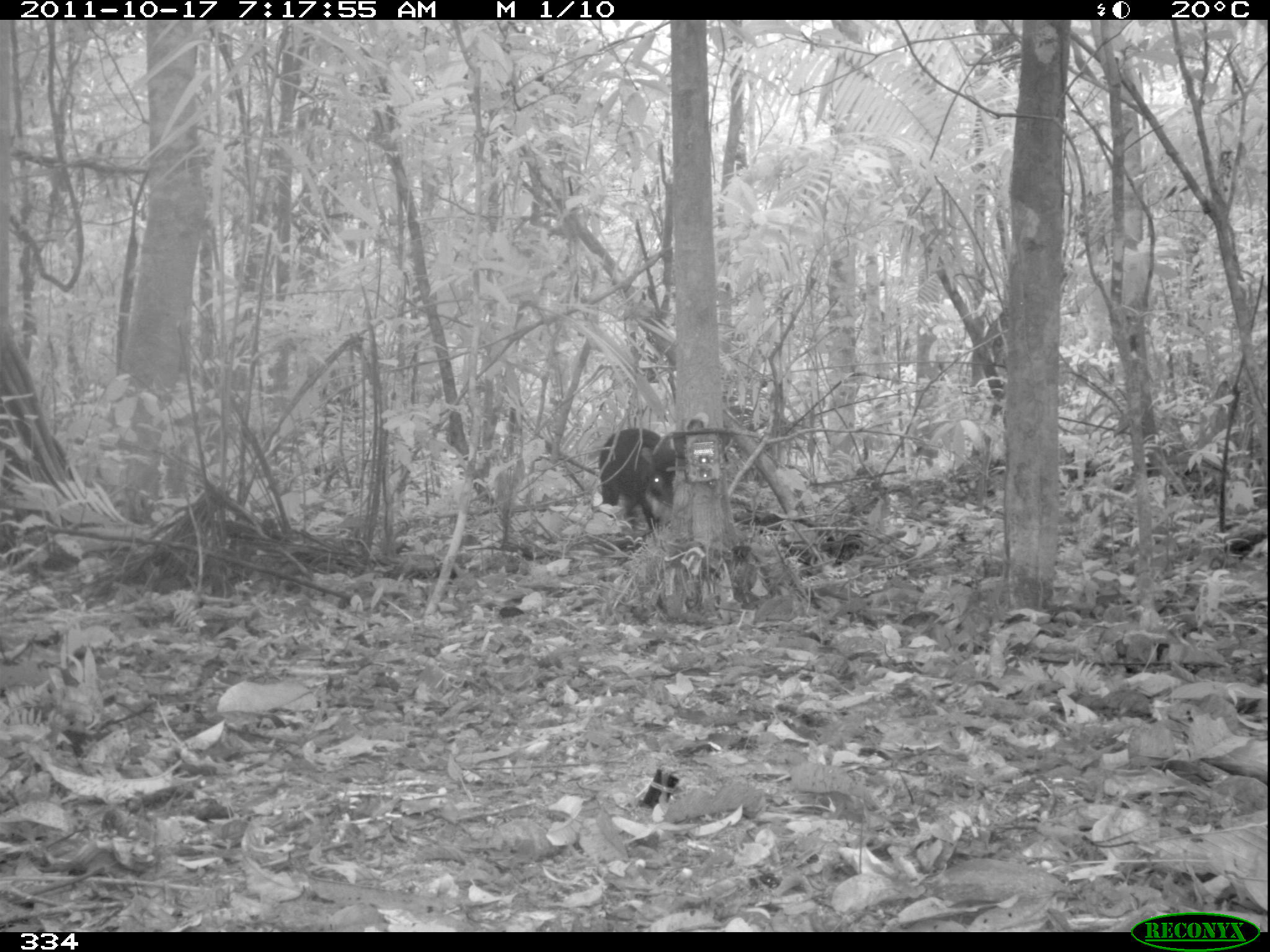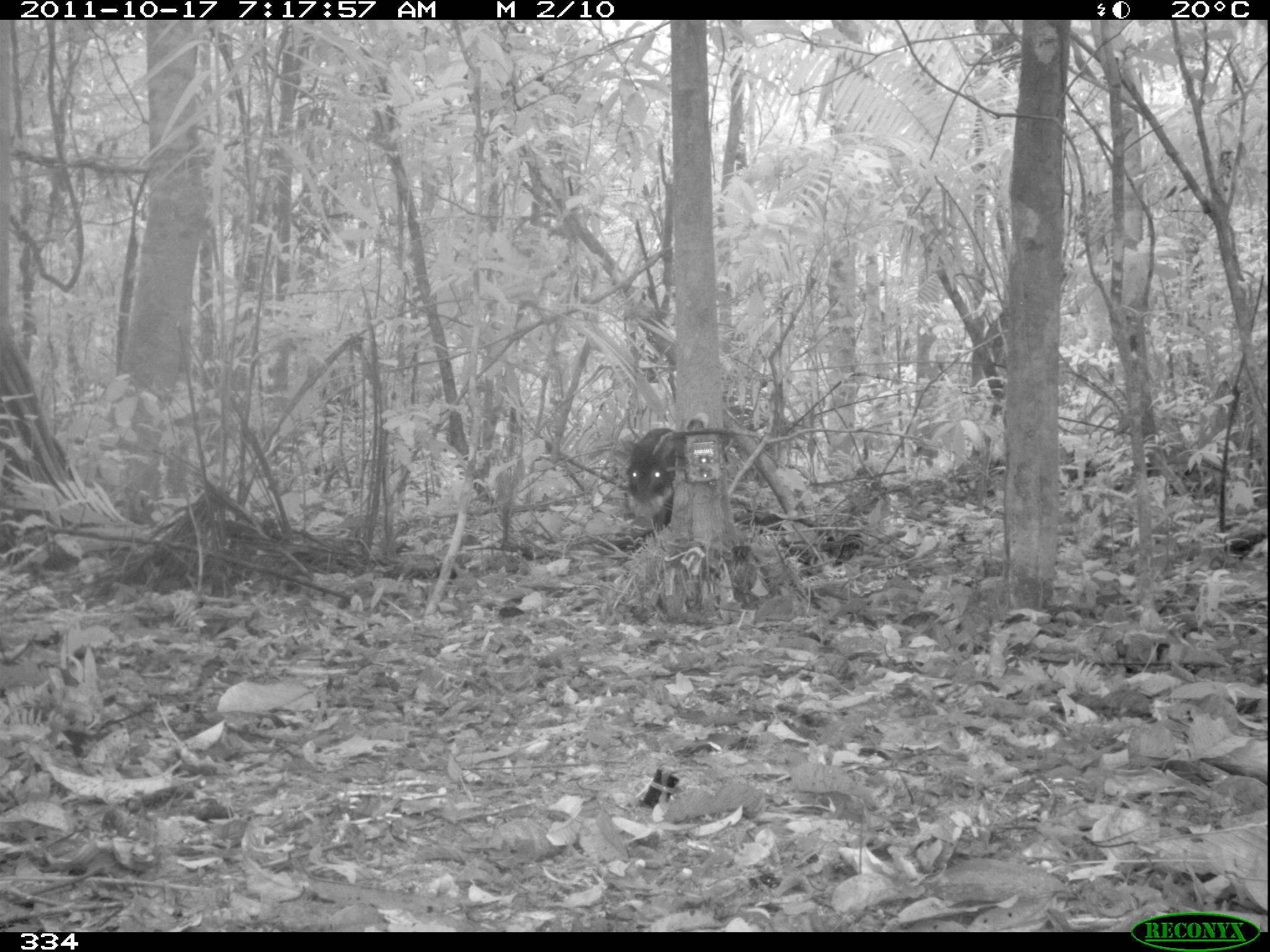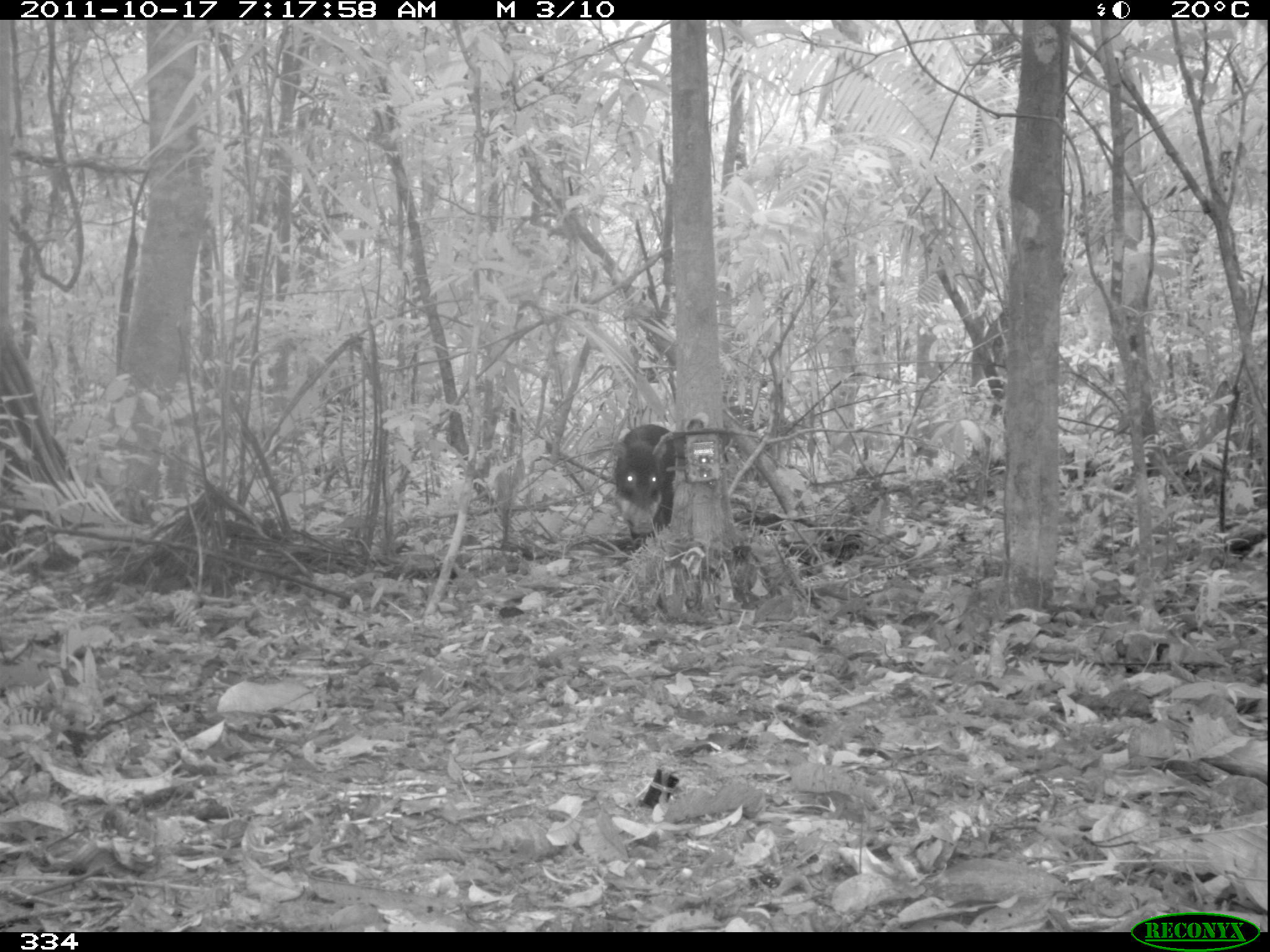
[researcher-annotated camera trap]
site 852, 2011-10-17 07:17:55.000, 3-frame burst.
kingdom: Animalia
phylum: Chordata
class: Mammalia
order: Artiodactyla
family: Tayassuidae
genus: Tayassu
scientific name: Tayassu pecari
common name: white-lipped peccary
Tayassu pecari (white-lipped peccary).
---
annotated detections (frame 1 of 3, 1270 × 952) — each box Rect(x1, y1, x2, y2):
tayassu pecari: Rect(597, 426, 680, 531)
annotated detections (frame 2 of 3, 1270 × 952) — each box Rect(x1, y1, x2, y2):
tayassu pecari: Rect(625, 427, 686, 539)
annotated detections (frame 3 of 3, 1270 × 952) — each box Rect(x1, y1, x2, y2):
tayassu pecari: Rect(612, 423, 676, 534)